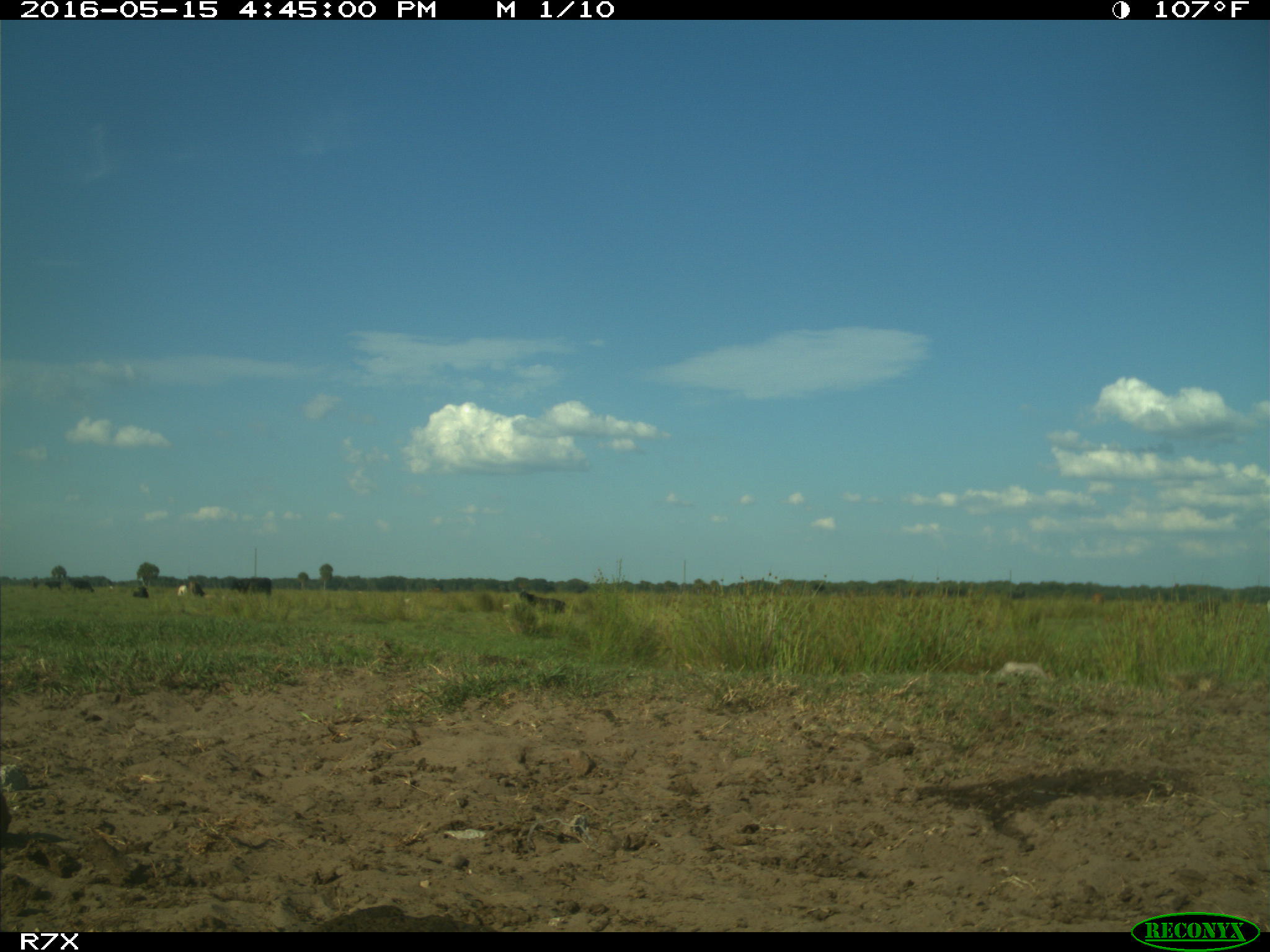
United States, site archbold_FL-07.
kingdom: Animalia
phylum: Chordata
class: Mammalia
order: Artiodactyla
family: Bovidae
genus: Bos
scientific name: Bos taurus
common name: domestic cow